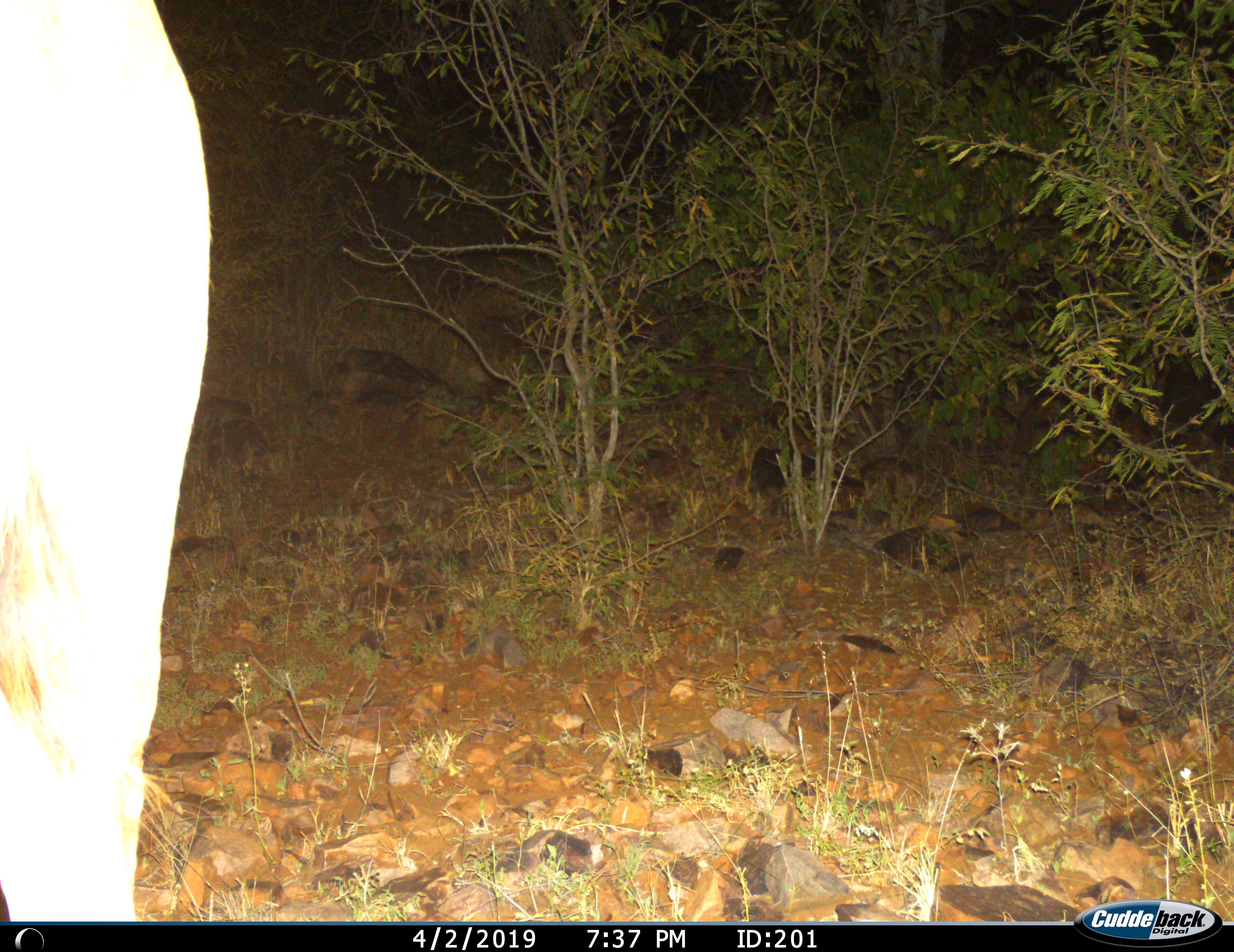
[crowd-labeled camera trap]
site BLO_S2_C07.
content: unidentified animal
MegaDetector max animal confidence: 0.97